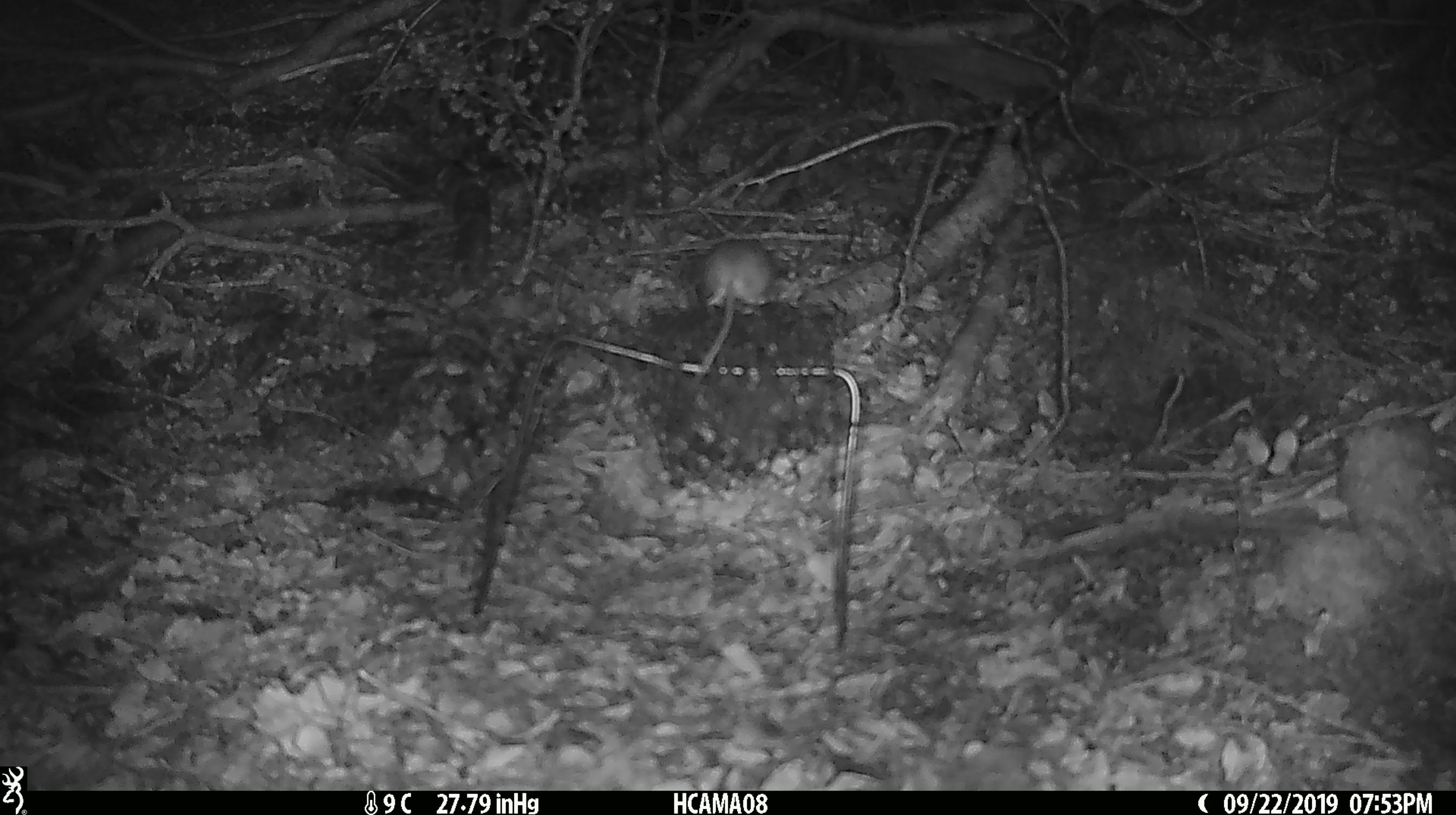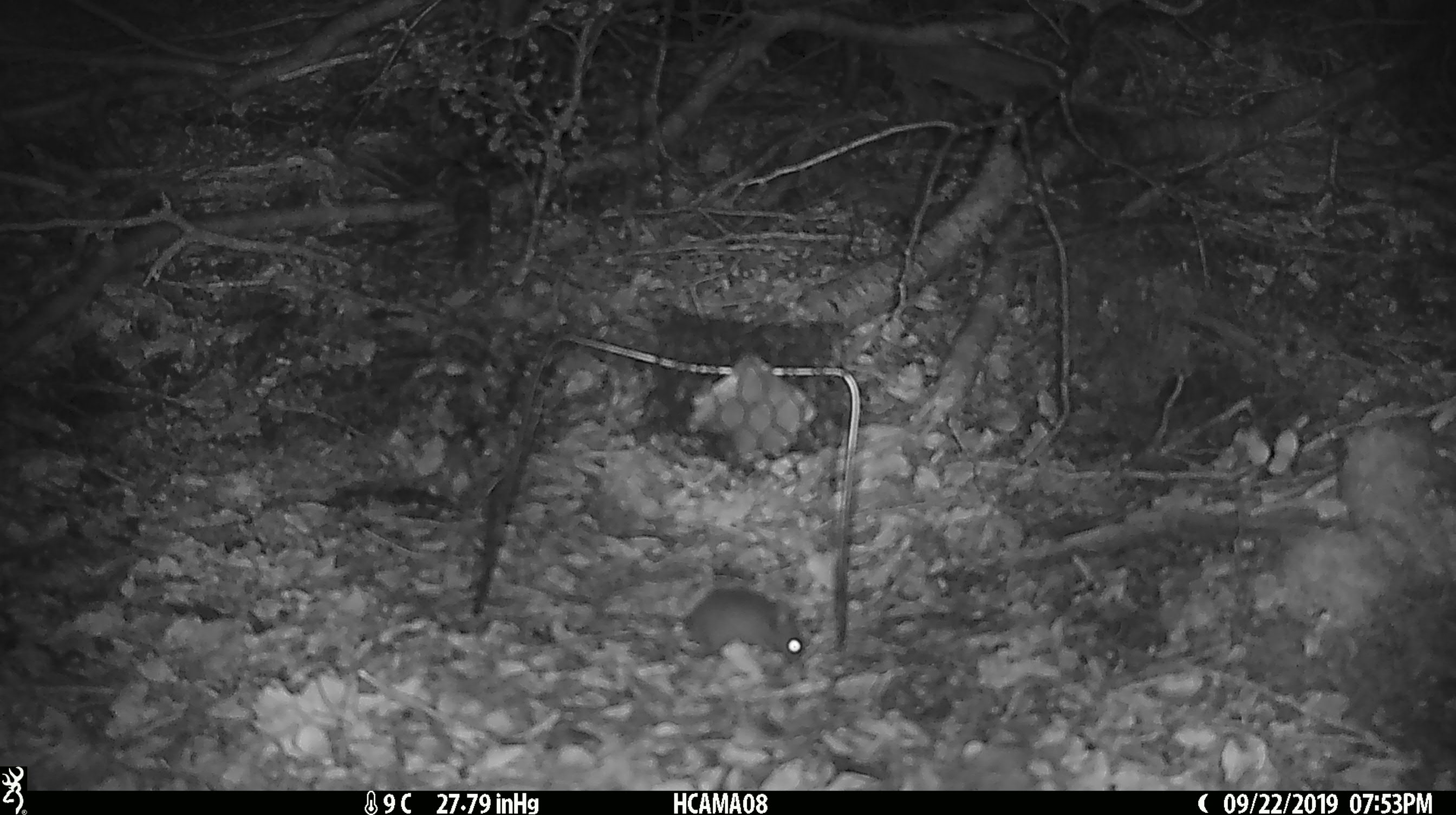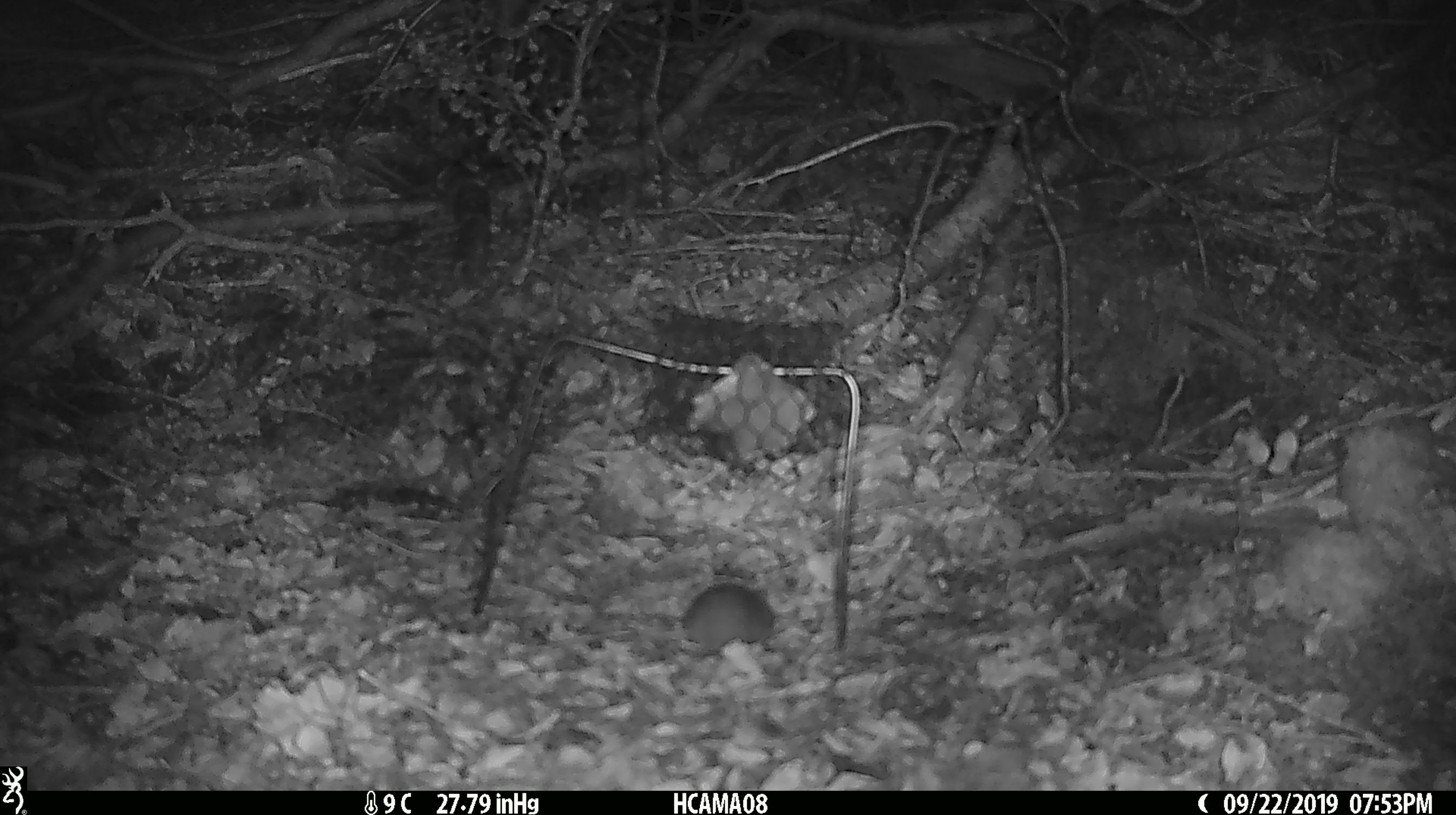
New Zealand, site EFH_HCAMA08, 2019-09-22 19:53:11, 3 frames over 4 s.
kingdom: Animalia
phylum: Chordata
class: Mammalia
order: Rodentia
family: Muridae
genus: Mus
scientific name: Mus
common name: mouse